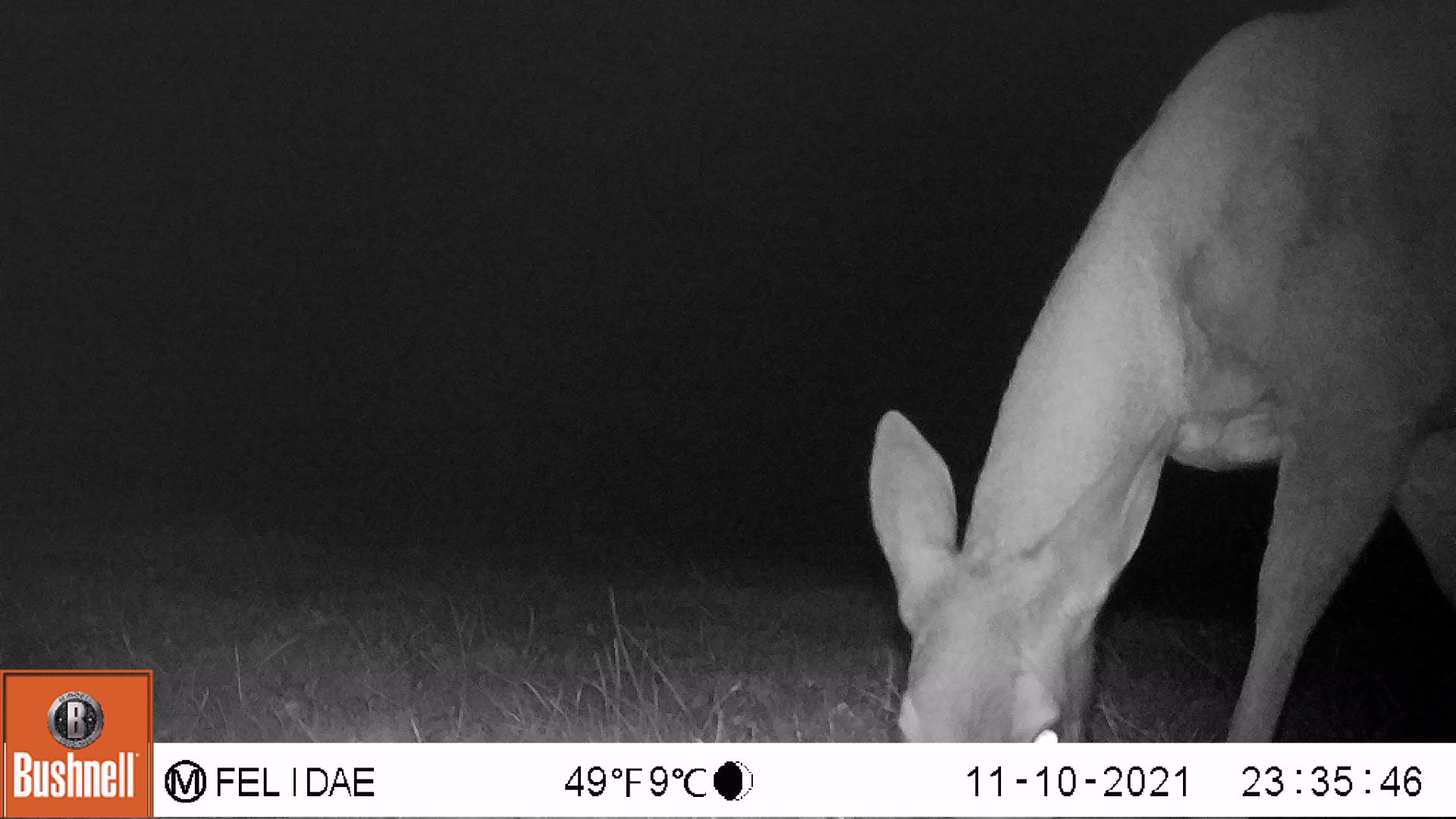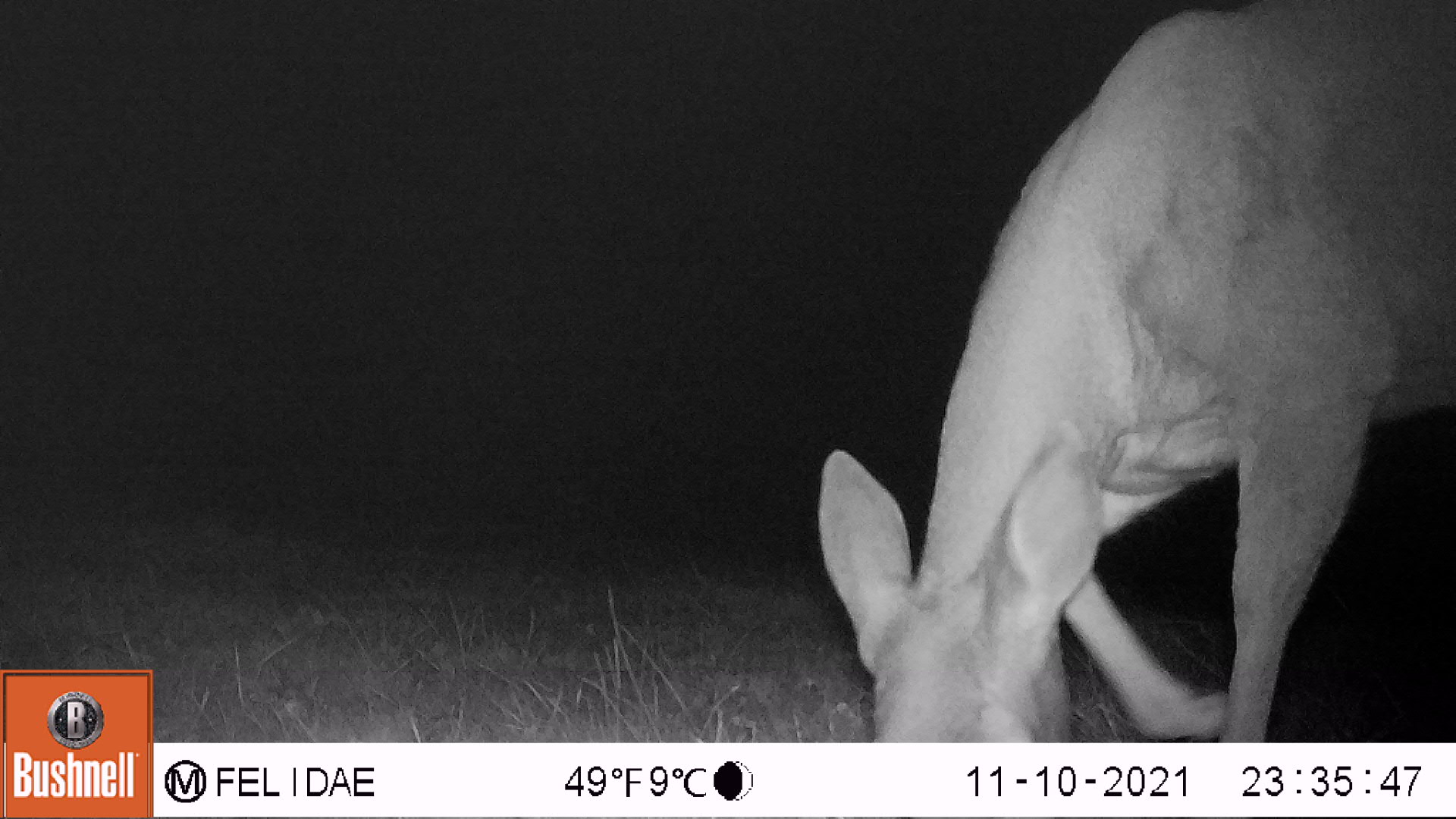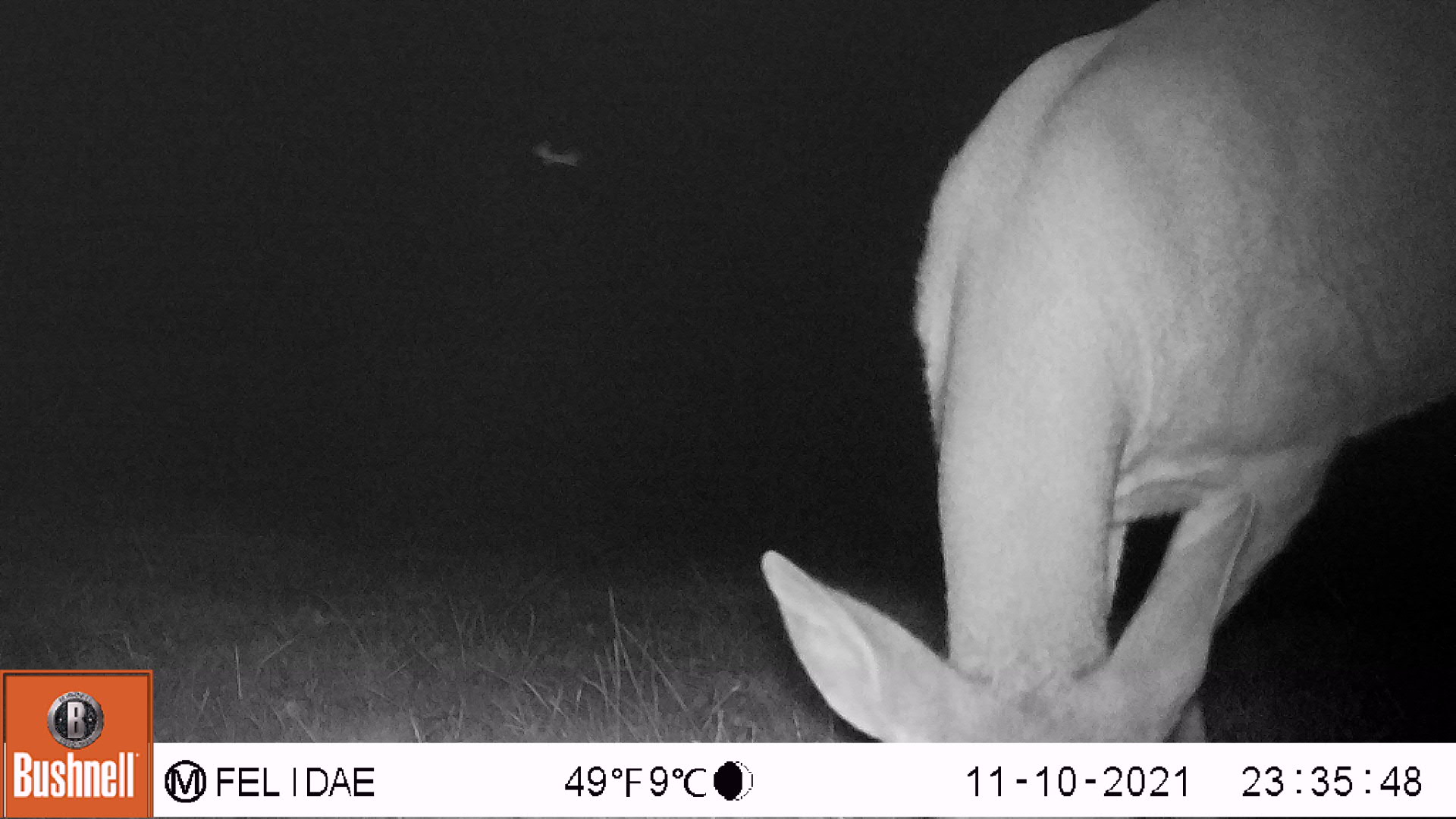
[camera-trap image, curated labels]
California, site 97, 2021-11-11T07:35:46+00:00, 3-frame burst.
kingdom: Animalia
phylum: Chordata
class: Mammalia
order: Artiodactyla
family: Cervidae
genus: Odocoileus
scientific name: Odocoileus hemionus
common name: mule deer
Mule deer (Odocoileus hemionus).